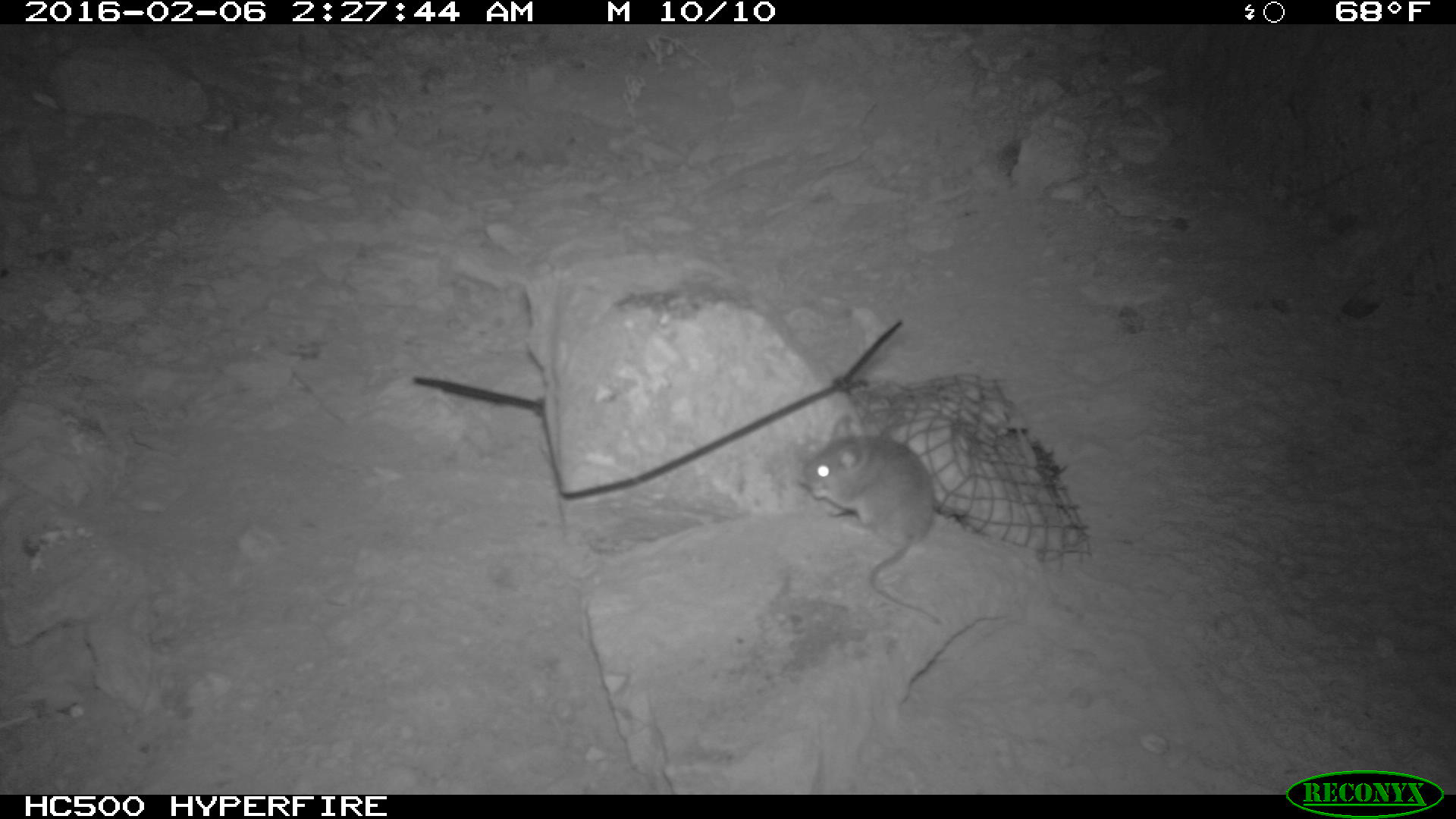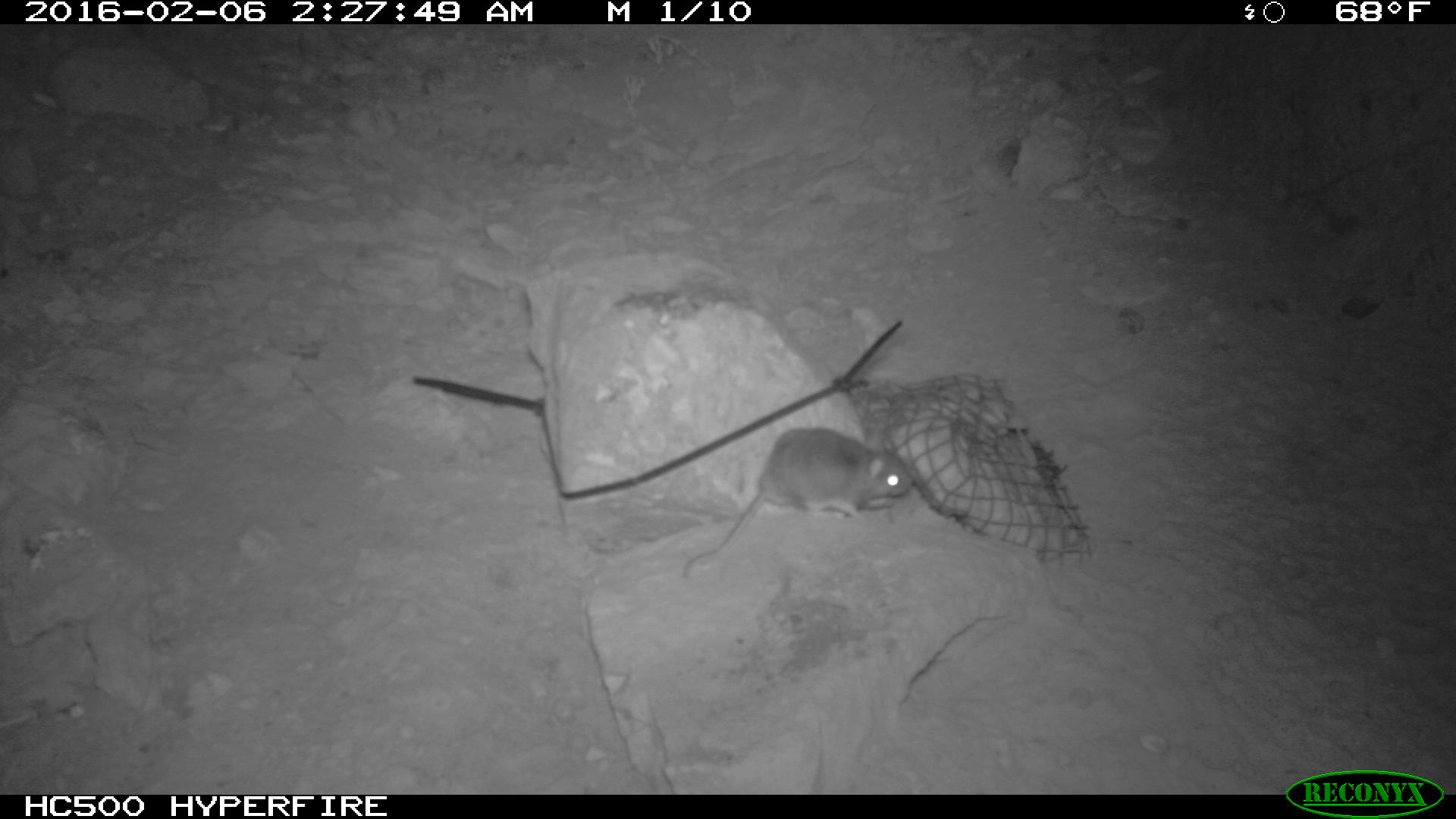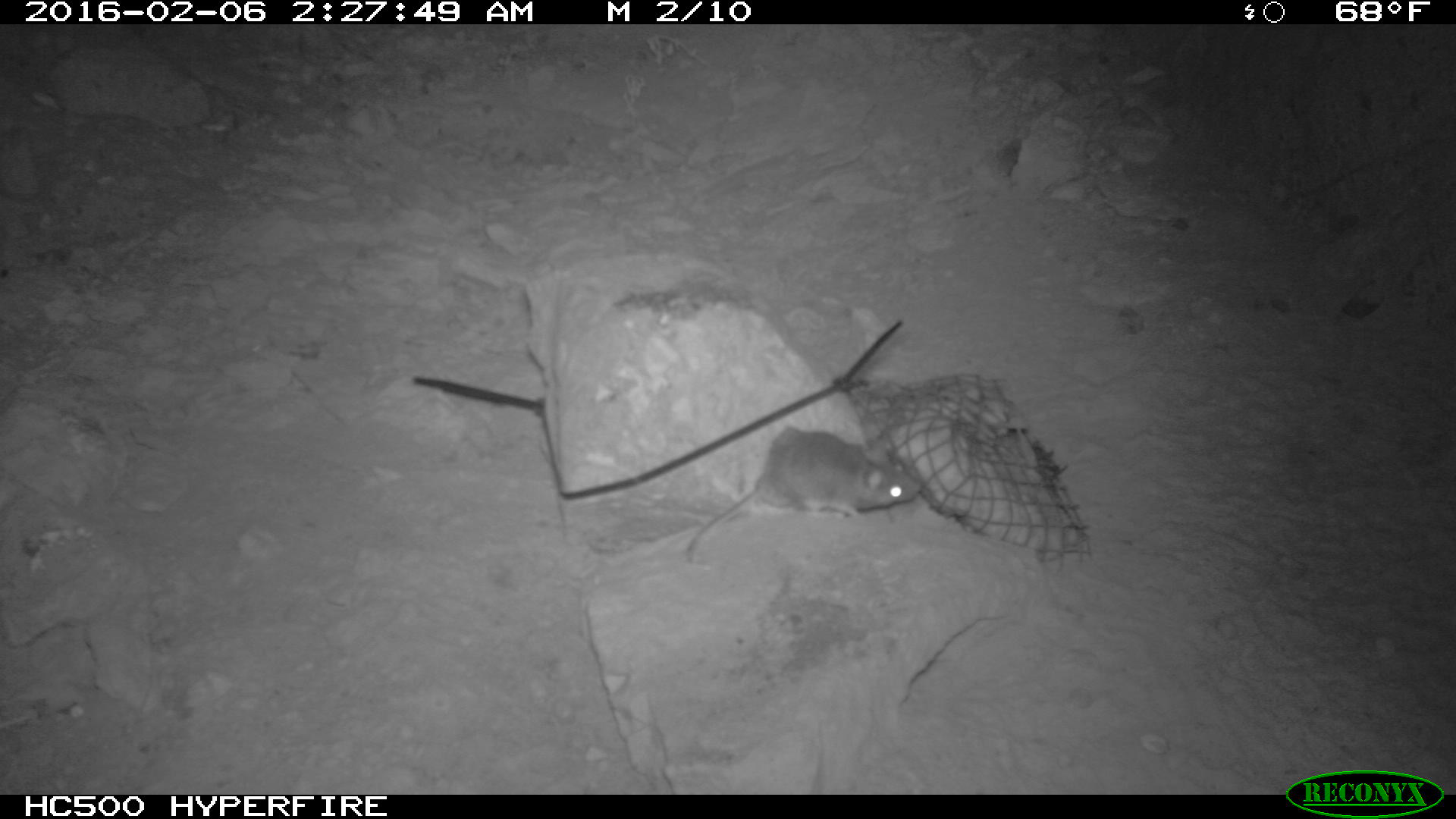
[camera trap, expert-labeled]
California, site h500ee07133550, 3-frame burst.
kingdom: Animalia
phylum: Chordata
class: Mammalia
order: Rodentia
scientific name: Rodentia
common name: rodent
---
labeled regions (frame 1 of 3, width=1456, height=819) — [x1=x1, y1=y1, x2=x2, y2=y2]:
rodent: [x1=803, y1=414, x2=938, y2=623]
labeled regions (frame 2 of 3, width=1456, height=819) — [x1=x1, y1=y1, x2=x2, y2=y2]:
rodent: [x1=683, y1=428, x2=911, y2=579]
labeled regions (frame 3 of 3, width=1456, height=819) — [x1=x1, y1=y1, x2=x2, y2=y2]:
rodent: [x1=685, y1=423, x2=919, y2=559]